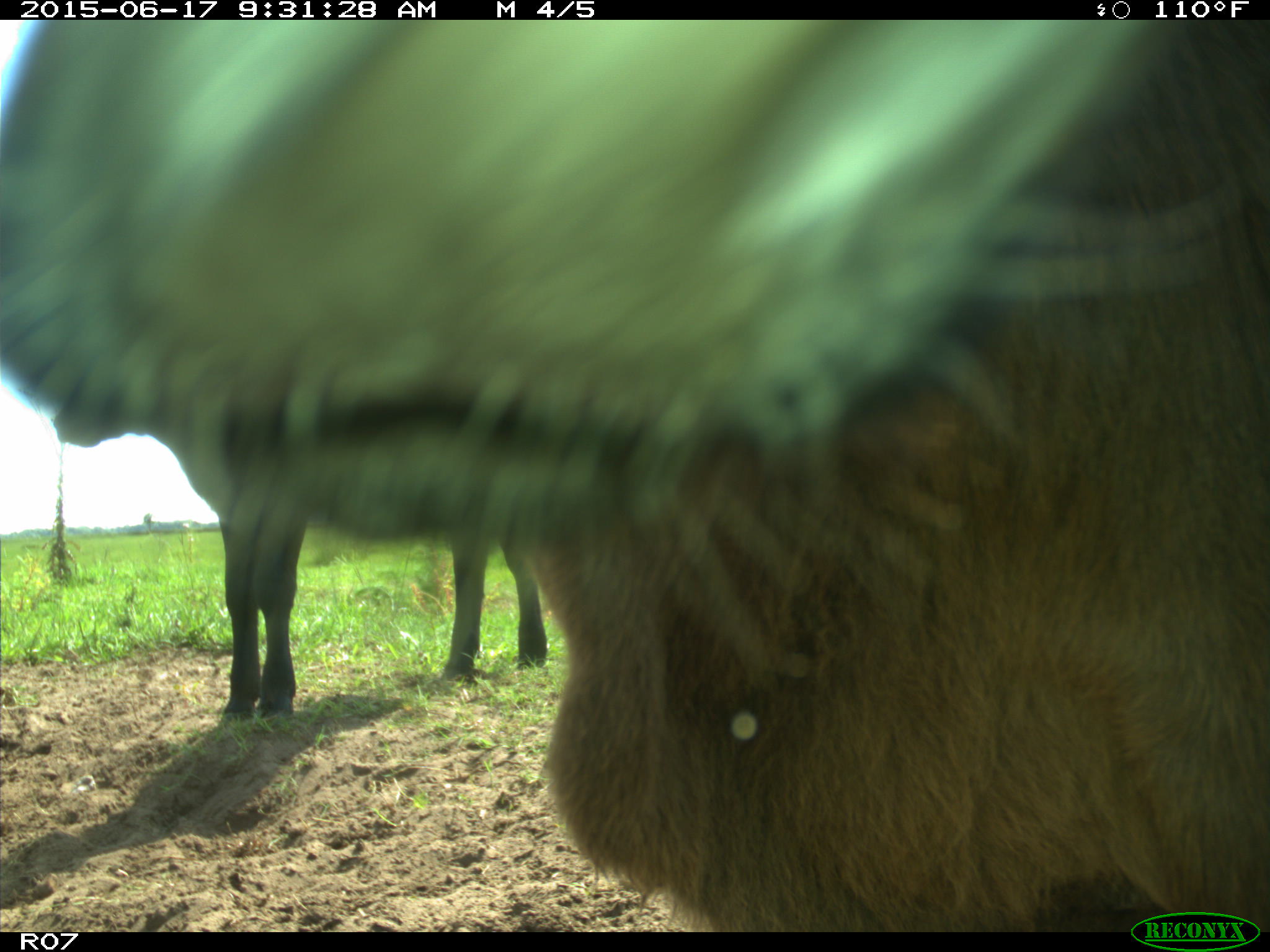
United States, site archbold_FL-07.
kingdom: Animalia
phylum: Chordata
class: Mammalia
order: Artiodactyla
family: Bovidae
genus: Bos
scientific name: Bos taurus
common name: domestic cow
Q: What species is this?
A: Bos taurus (domestic cow).